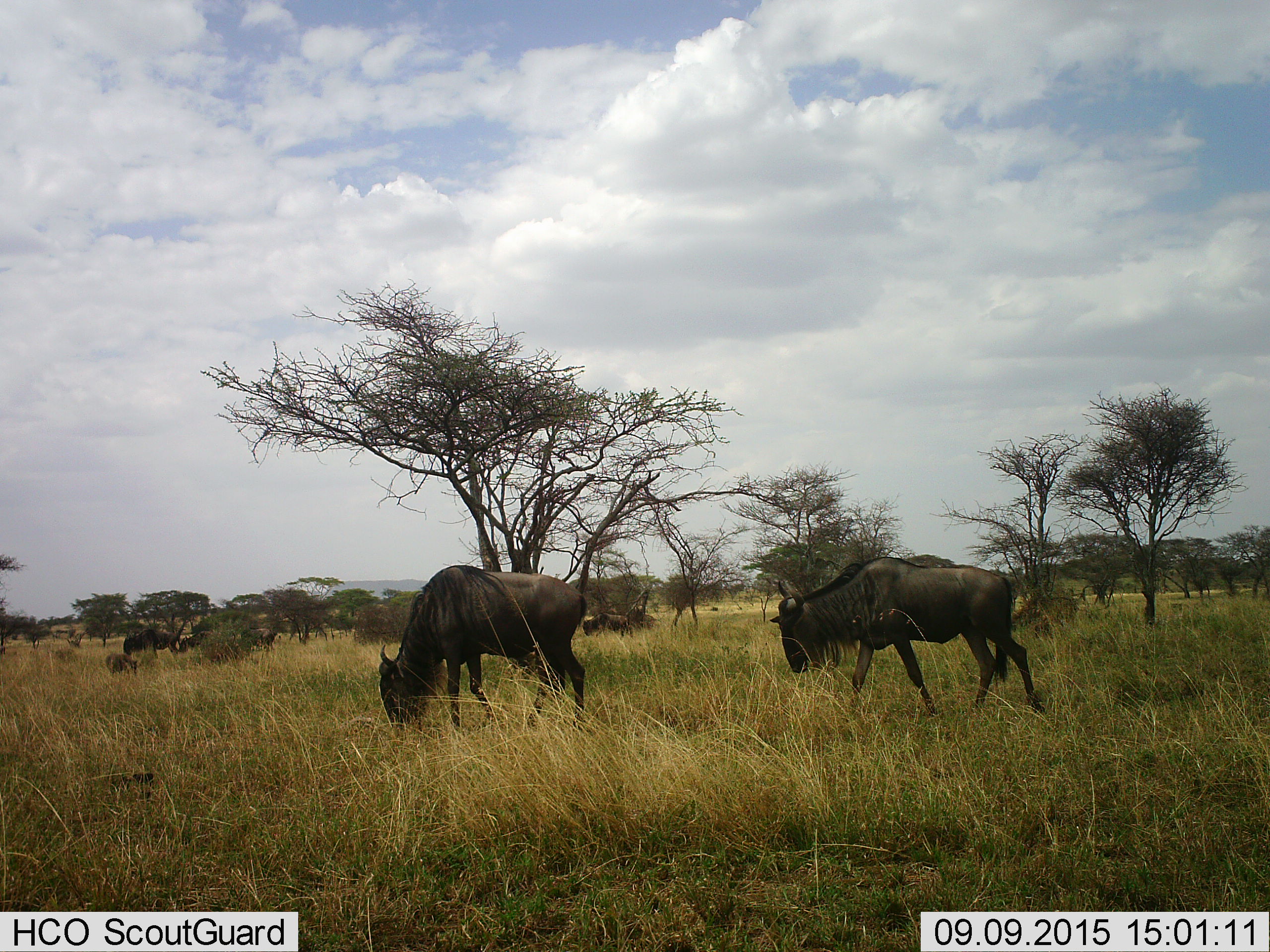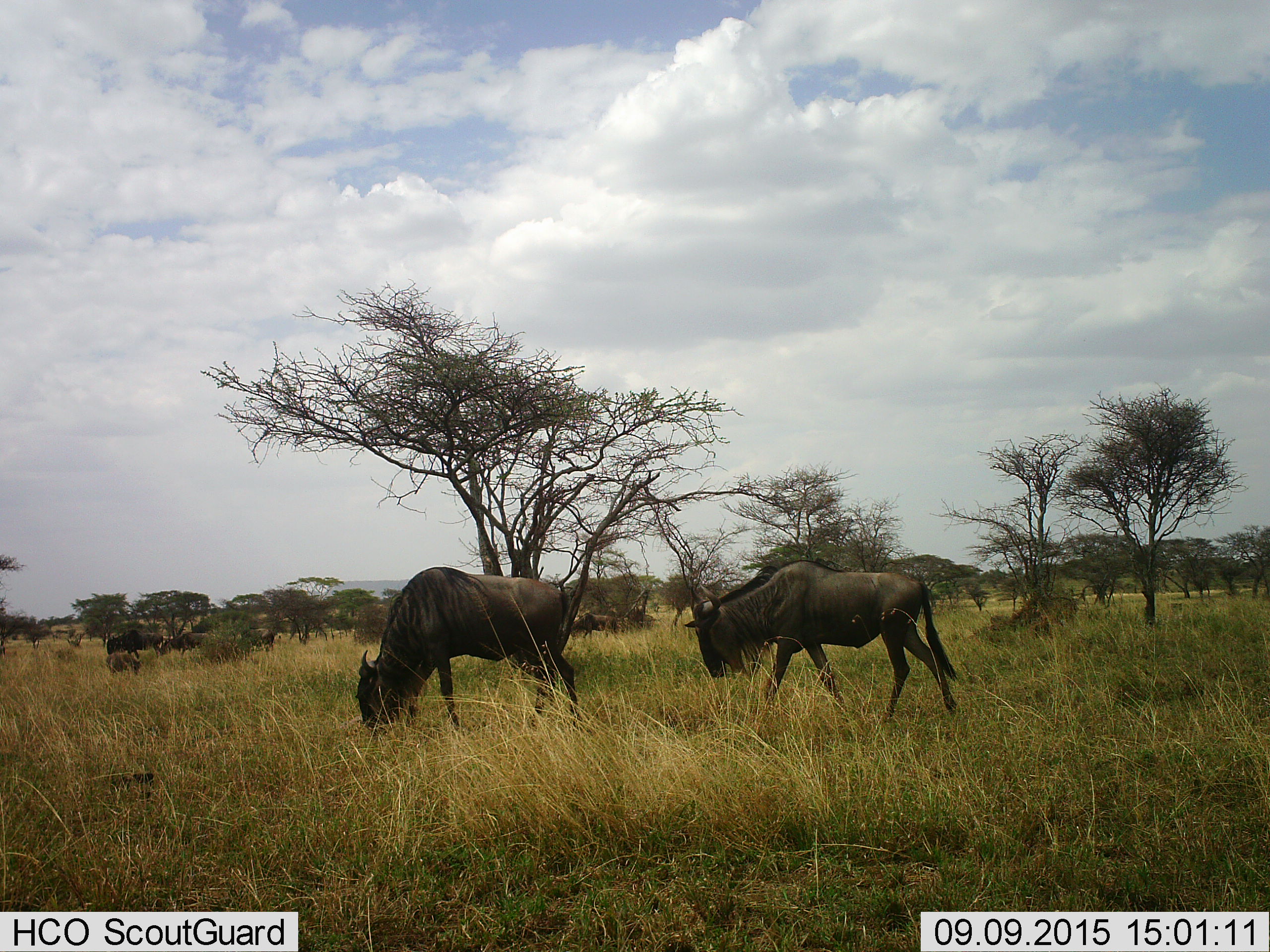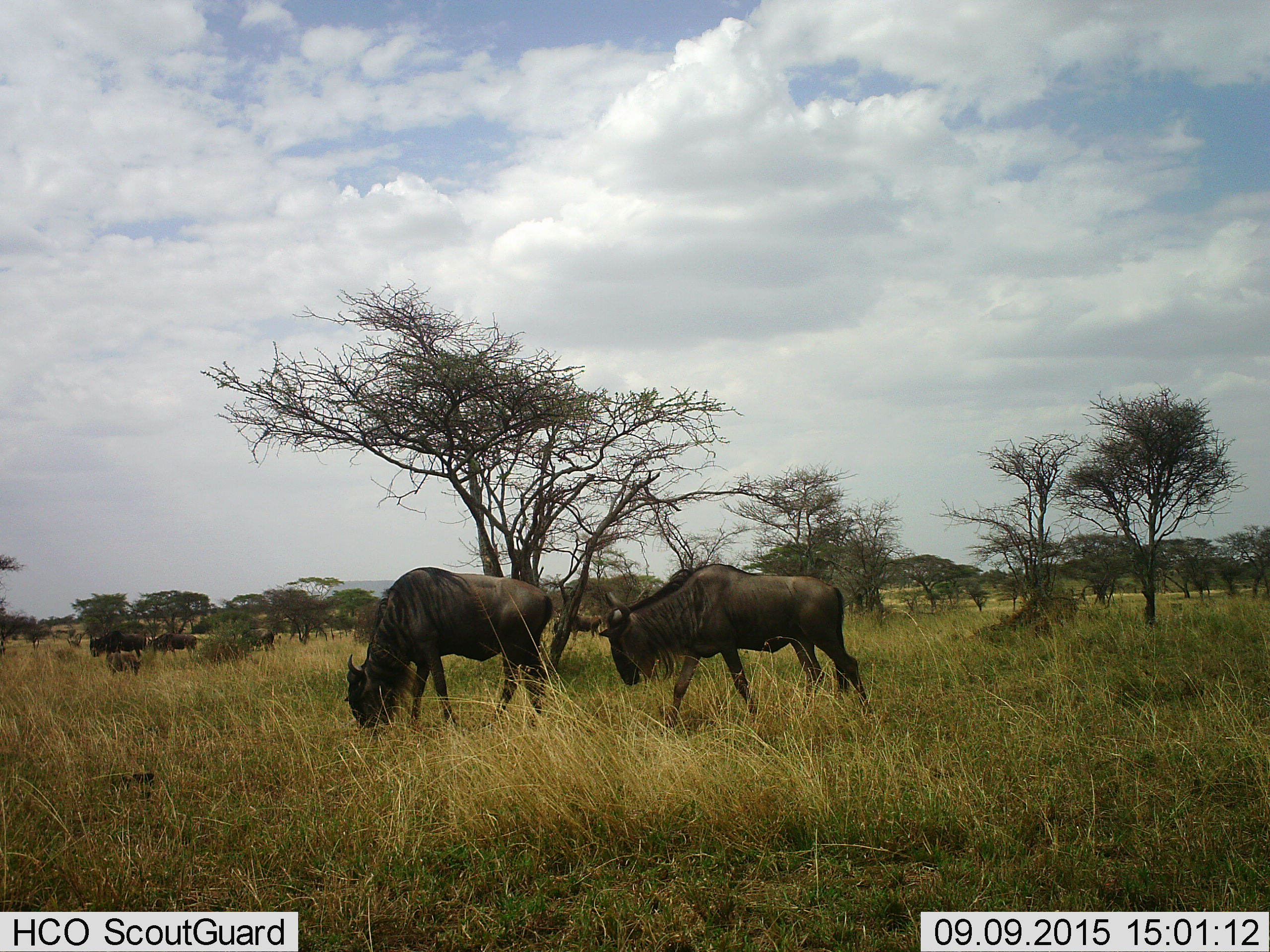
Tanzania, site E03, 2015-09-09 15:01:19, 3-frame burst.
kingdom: Animalia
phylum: Chordata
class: Mammalia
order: Artiodactyla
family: Bovidae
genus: Connochaetes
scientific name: Connochaetes taurinus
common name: blue wildebeest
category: wildebeest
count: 7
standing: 35%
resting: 0%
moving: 76%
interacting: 0%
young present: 53%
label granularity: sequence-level